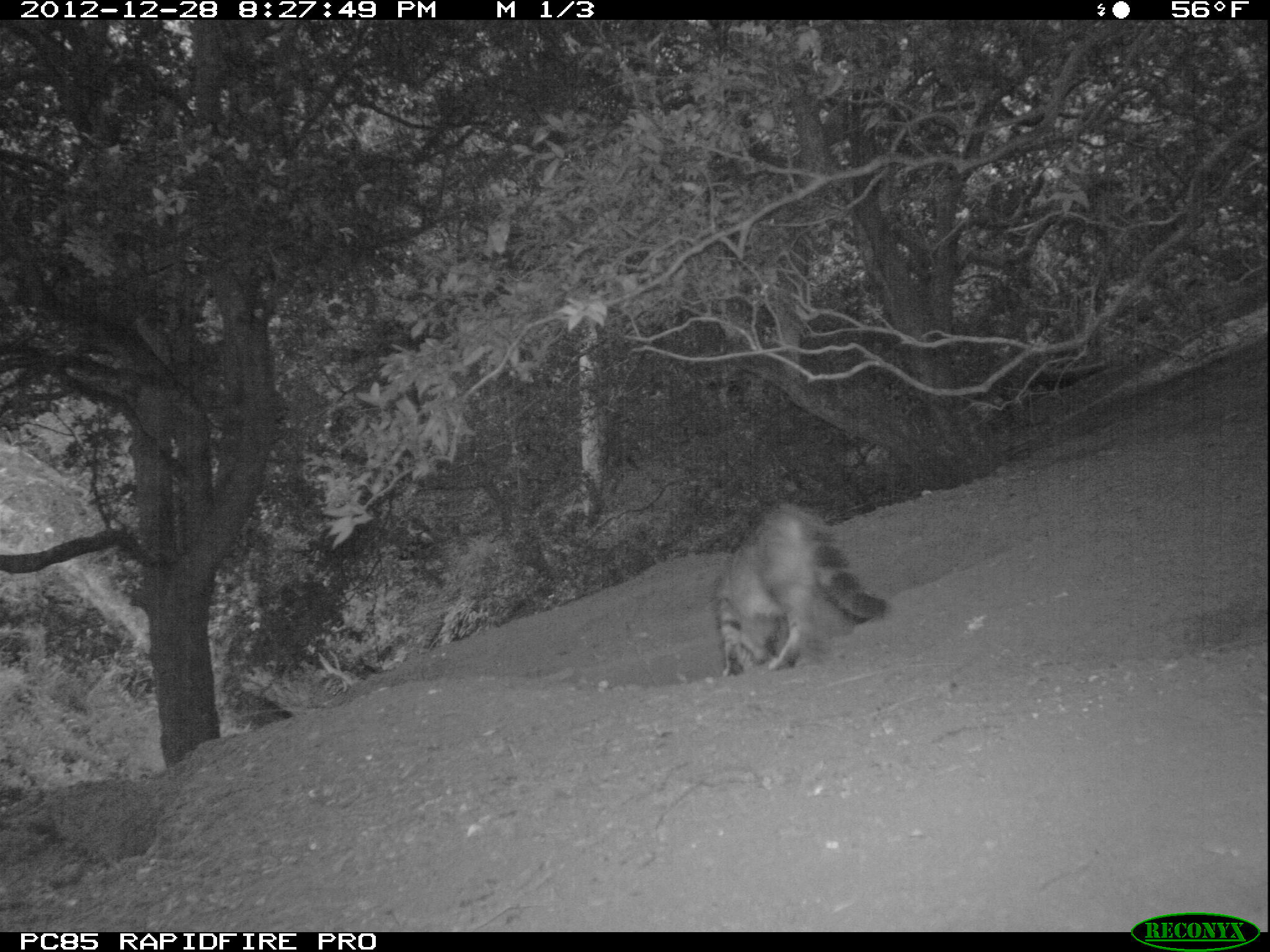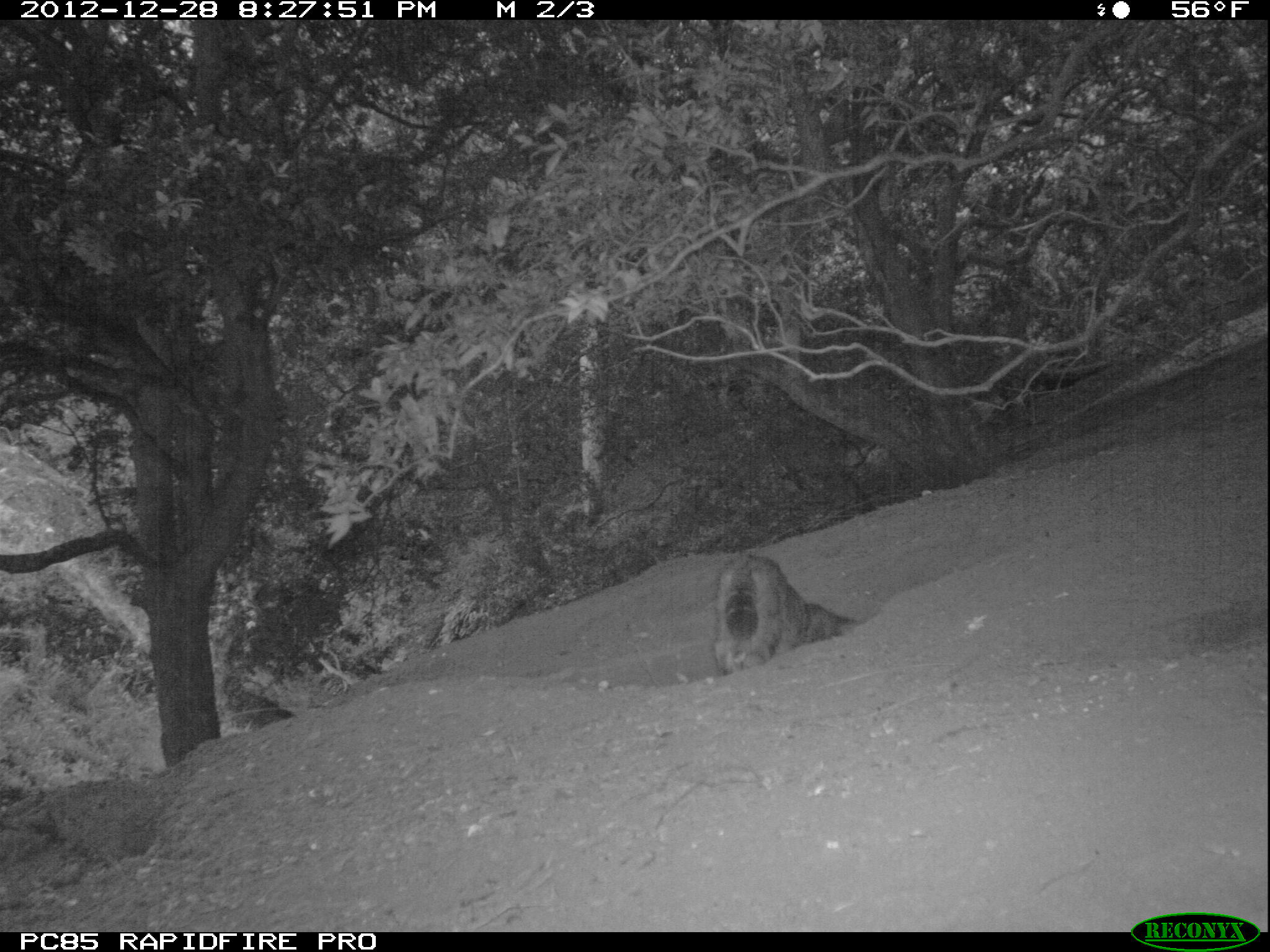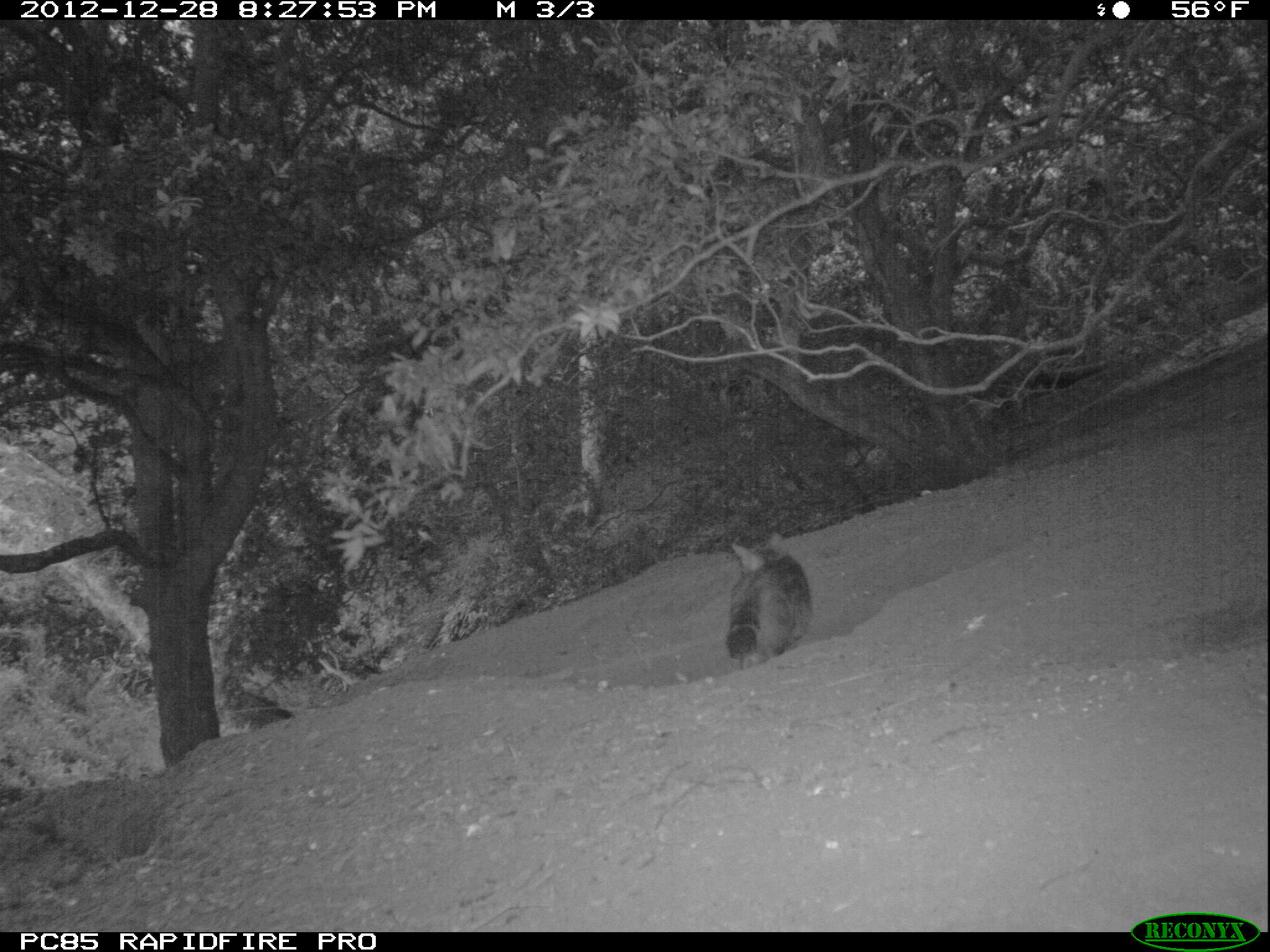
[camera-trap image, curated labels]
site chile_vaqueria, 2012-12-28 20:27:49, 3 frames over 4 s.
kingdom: Animalia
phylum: Chordata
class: Mammalia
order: Carnivora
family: Felidae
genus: Felis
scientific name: Felis catus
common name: cat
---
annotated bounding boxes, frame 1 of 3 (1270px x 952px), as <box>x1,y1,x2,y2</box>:
cat: <box>709,504,887,677</box>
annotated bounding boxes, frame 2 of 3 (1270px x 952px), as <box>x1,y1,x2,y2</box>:
cat: <box>709,554,853,679</box>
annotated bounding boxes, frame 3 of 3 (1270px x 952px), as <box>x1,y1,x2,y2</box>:
cat: <box>721,539,809,666</box>